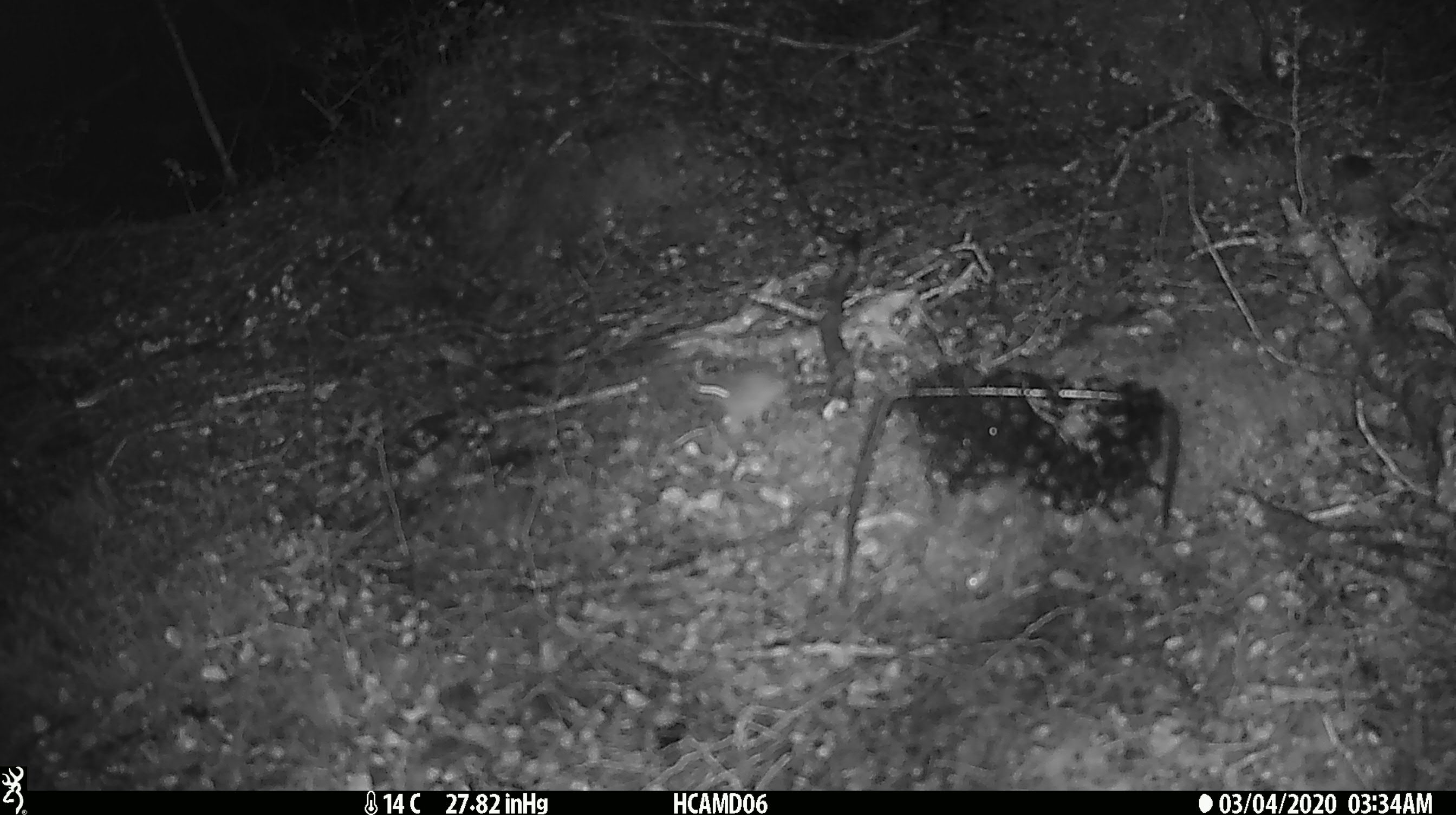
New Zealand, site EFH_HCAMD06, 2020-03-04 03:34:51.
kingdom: Animalia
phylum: Chordata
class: Mammalia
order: Rodentia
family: Muridae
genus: Mus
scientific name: Mus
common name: mouse